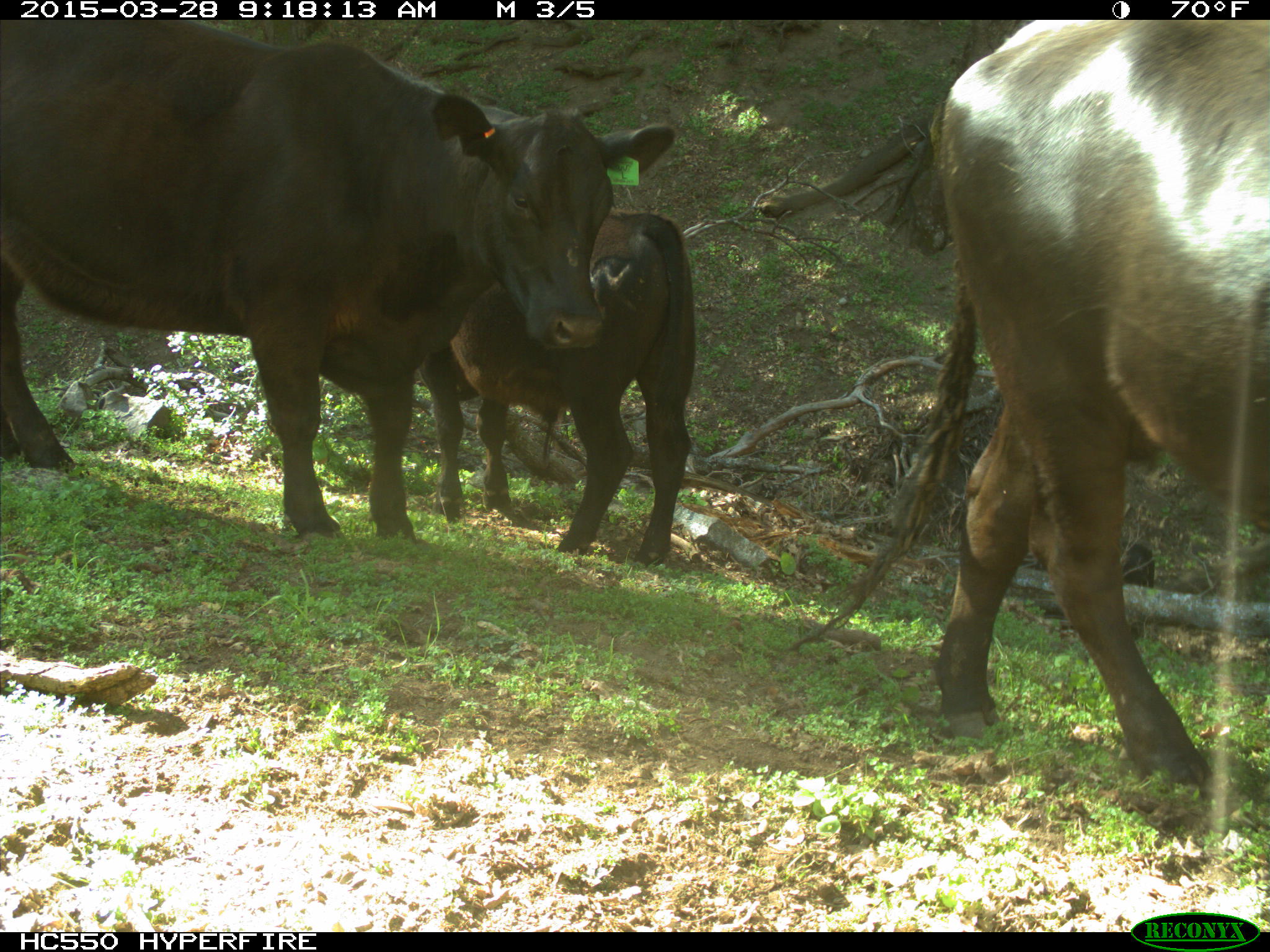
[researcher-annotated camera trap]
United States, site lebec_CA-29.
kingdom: Animalia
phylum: Chordata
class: Mammalia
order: Artiodactyla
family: Bovidae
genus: Bos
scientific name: Bos taurus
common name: domestic cow